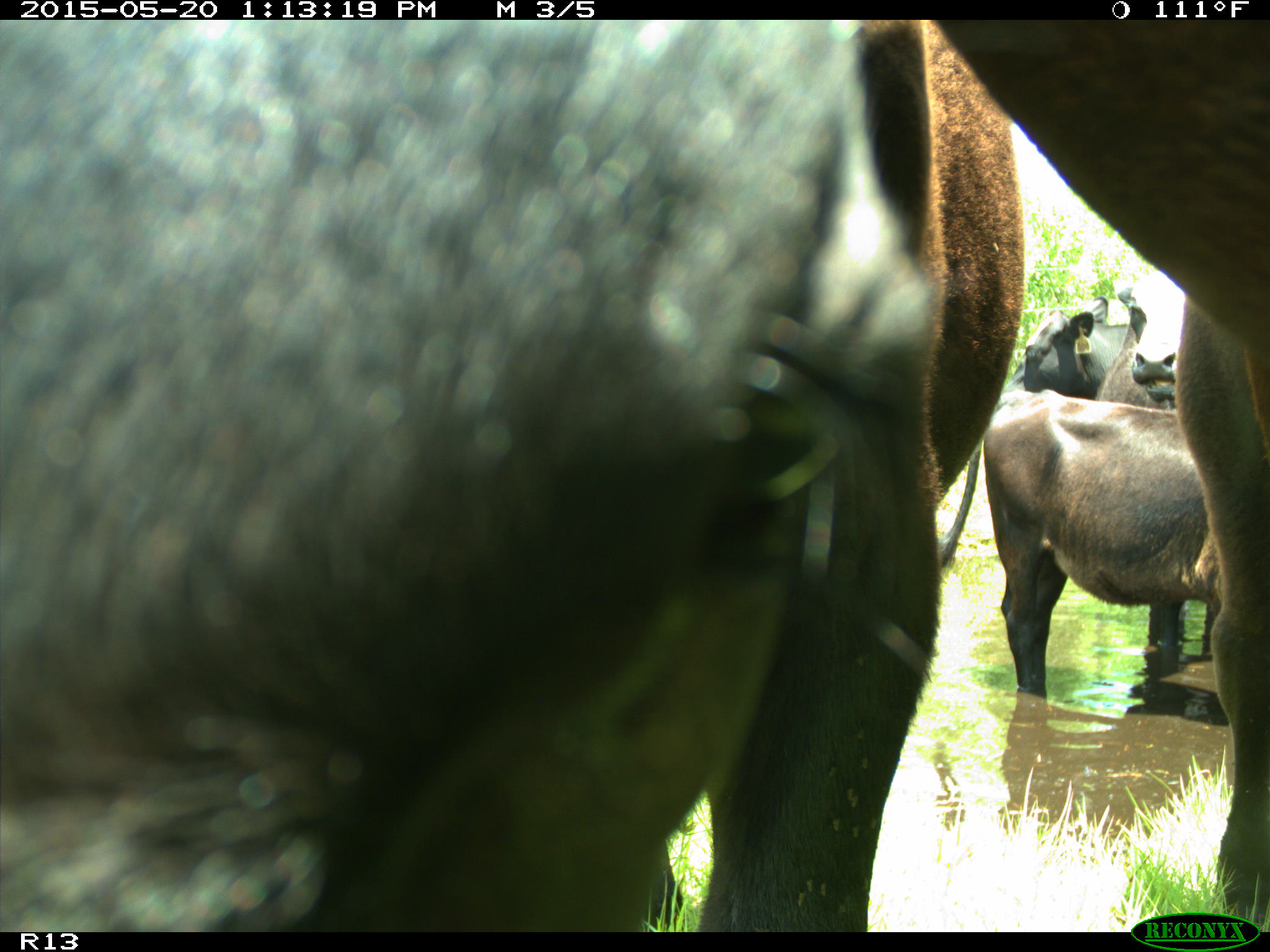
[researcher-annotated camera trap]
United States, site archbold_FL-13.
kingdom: Animalia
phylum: Chordata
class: Mammalia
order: Artiodactyla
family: Bovidae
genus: Bos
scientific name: Bos taurus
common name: domestic cow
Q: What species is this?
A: Bos taurus (domestic cow).